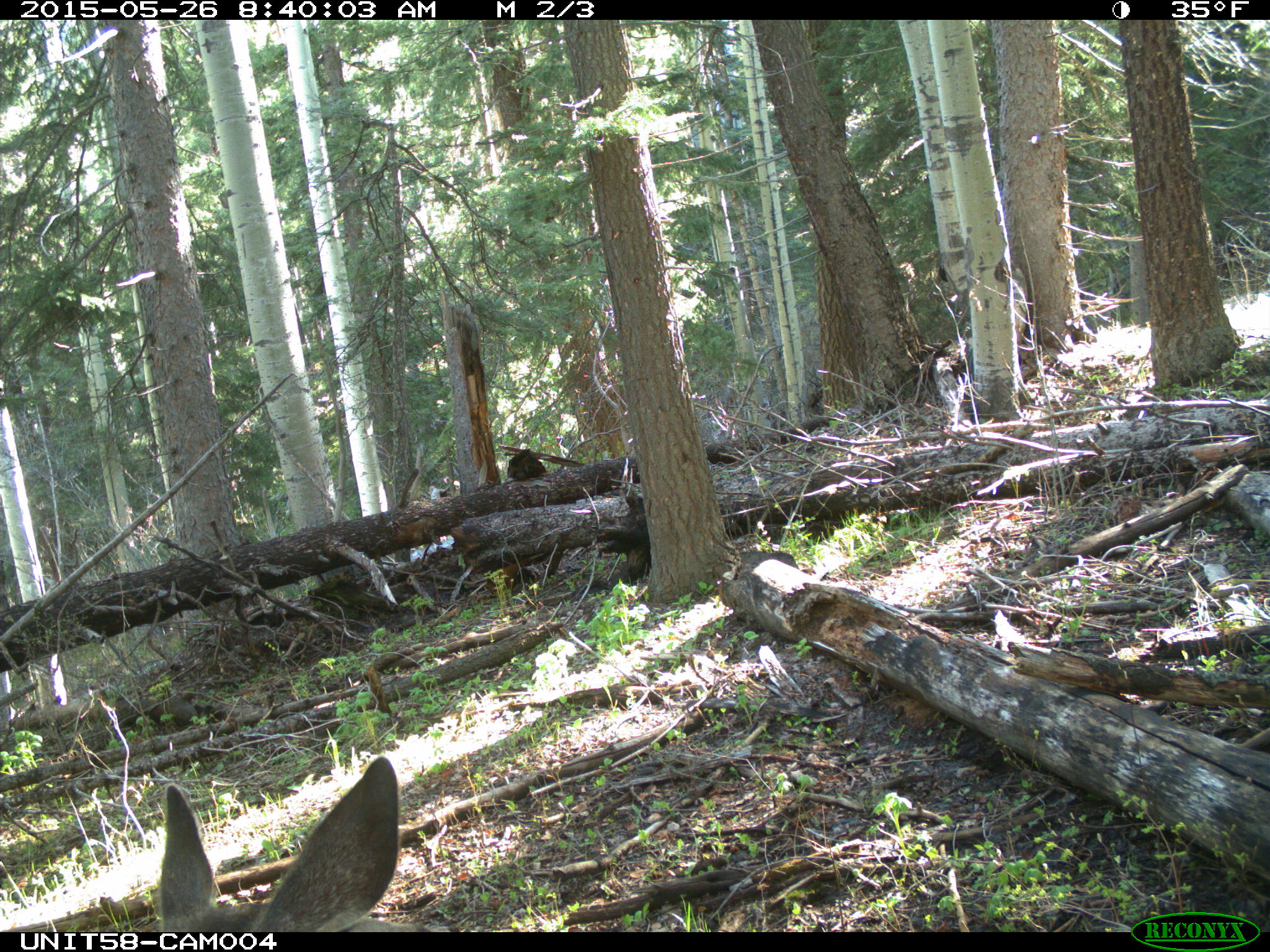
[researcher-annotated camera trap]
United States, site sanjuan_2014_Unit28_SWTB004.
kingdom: Animalia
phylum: Chordata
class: Mammalia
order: Artiodactyla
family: Cervidae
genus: Odocoileus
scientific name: Odocoileus hemionus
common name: mule deer